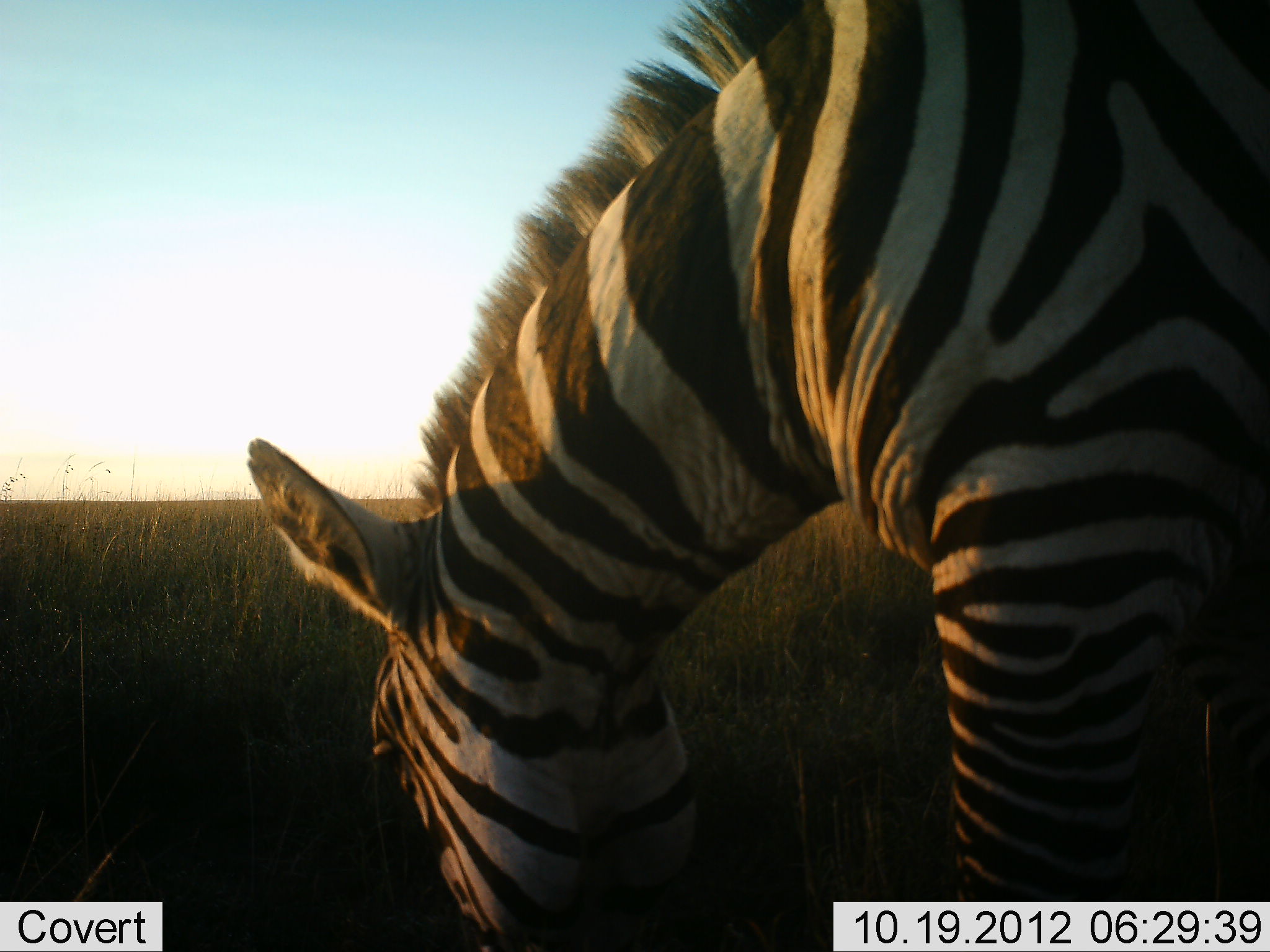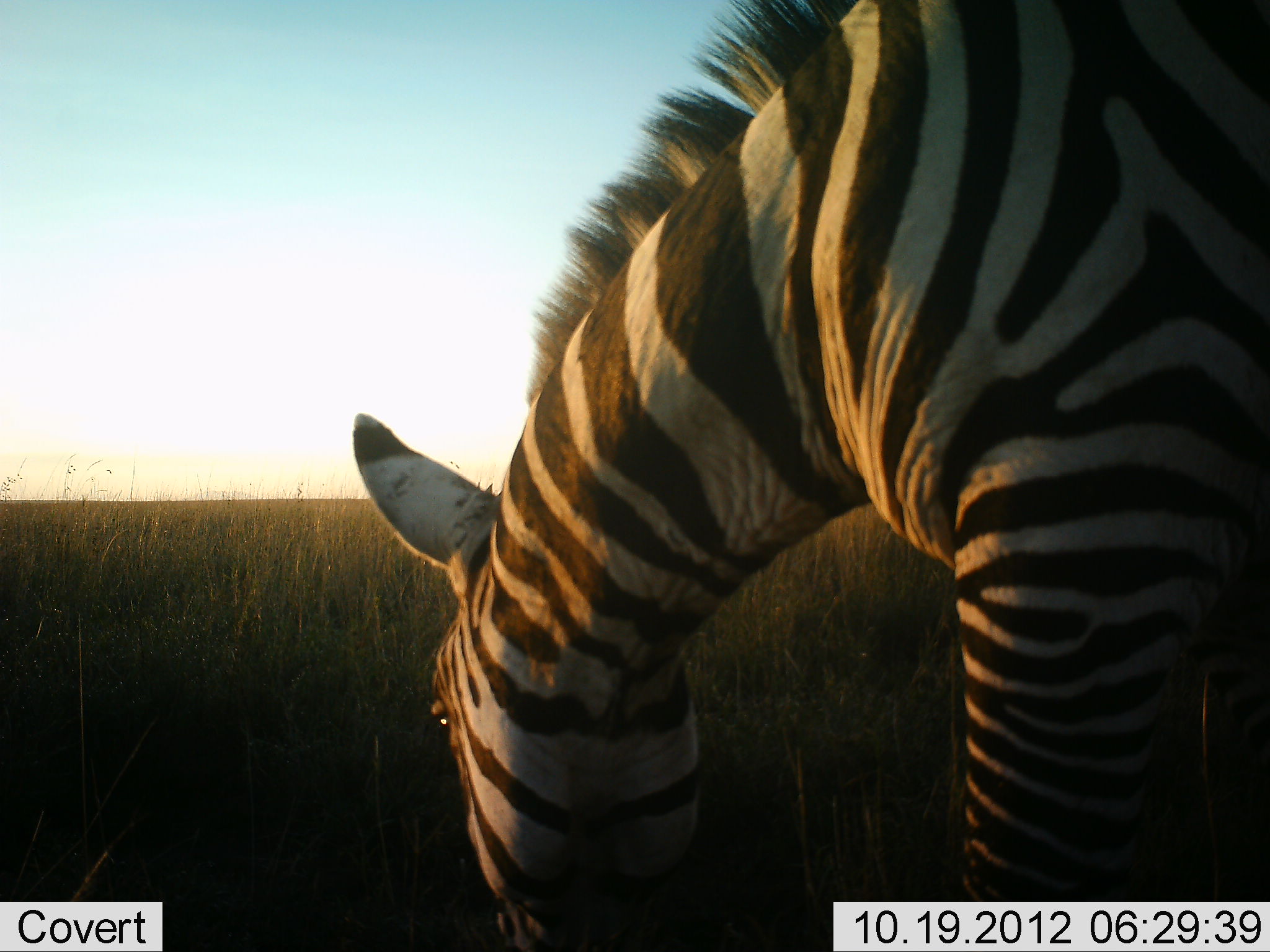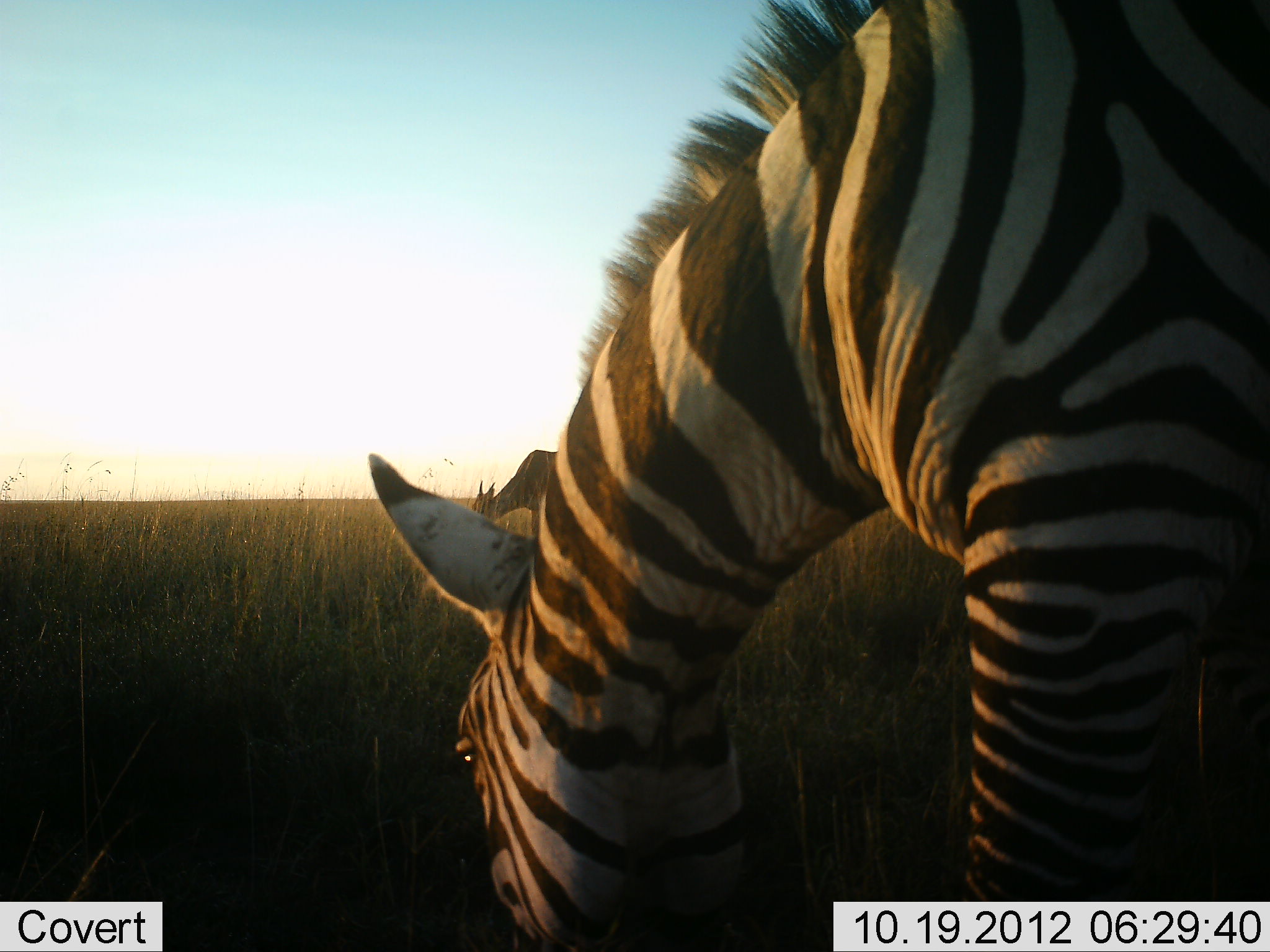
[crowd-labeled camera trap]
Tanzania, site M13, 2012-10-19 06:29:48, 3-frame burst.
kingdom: Animalia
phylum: Chordata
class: Mammalia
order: Perissodactyla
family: Equidae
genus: Equus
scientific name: Equus quagga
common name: plains zebra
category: zebra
Zebra (plains zebra) (Equus quagga), count 1. Behavior (volunteer vote fractions): standing 8%, resting 0%, moving 0%, interacting 0%. Young present (vote fraction): 0%. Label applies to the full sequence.